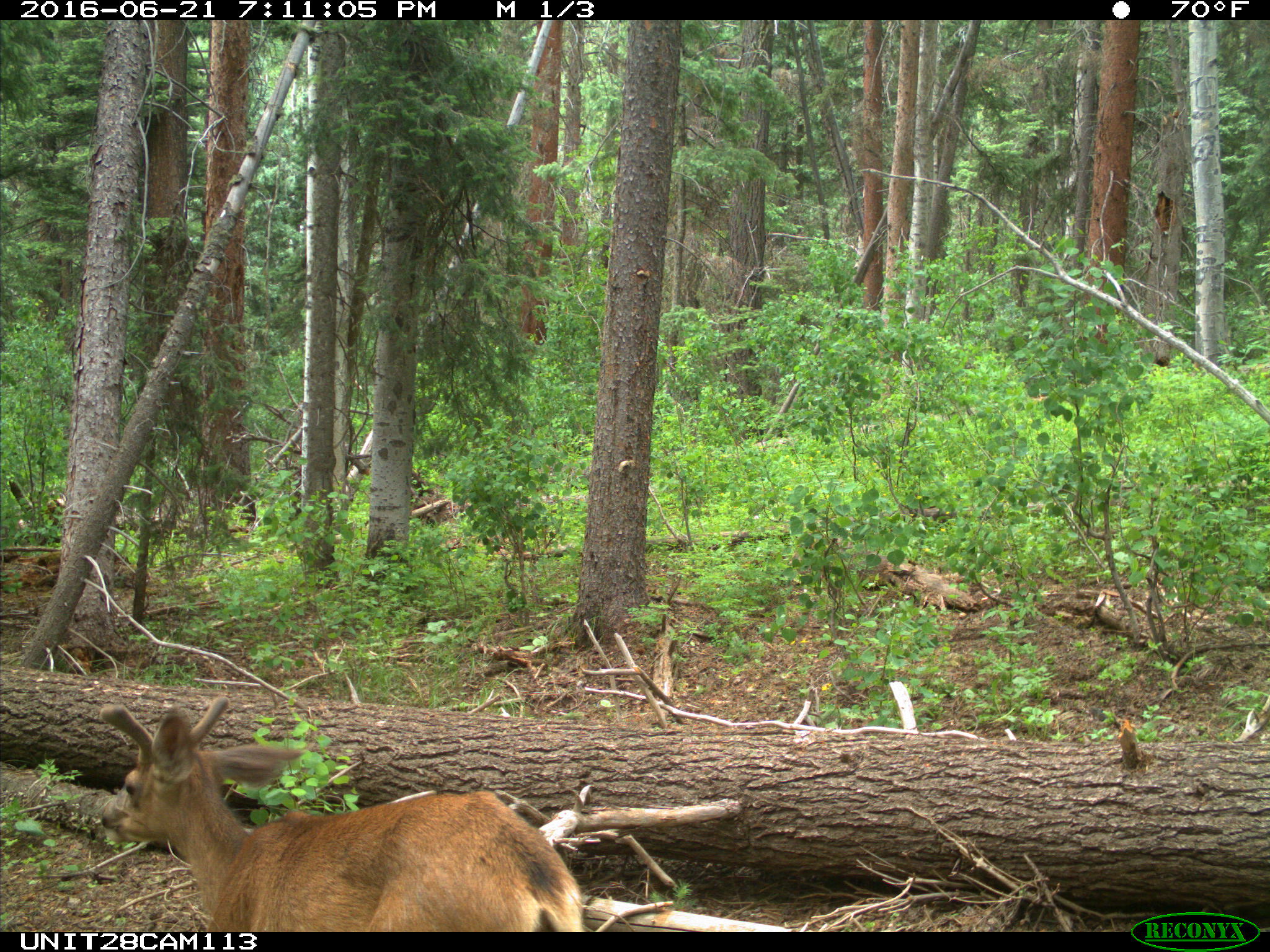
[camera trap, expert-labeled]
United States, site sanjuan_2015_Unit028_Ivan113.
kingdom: Animalia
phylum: Chordata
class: Mammalia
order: Artiodactyla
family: Cervidae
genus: Odocoileus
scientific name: Odocoileus hemionus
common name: mule deer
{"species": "Odocoileus hemionus (mule deer)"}